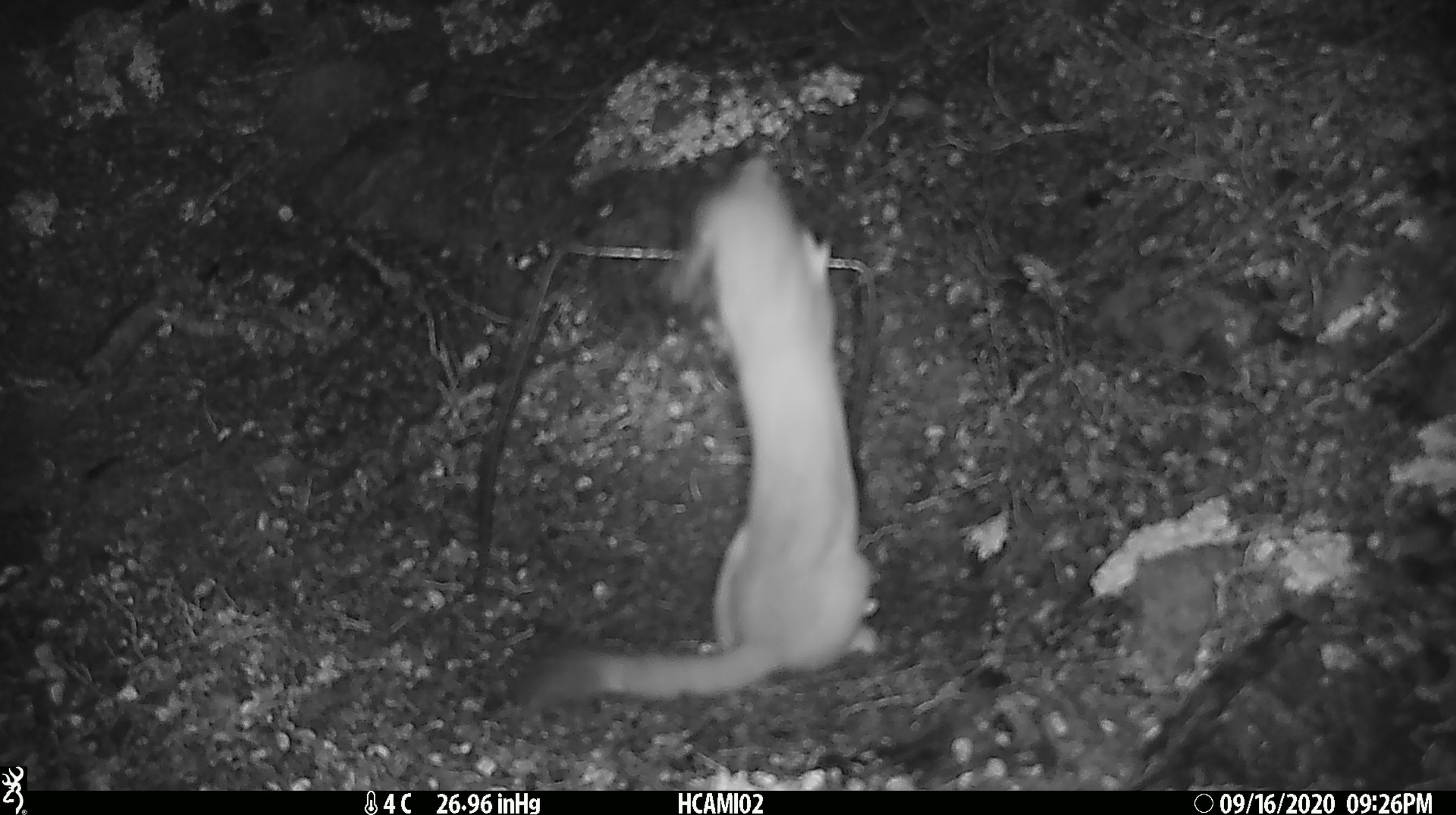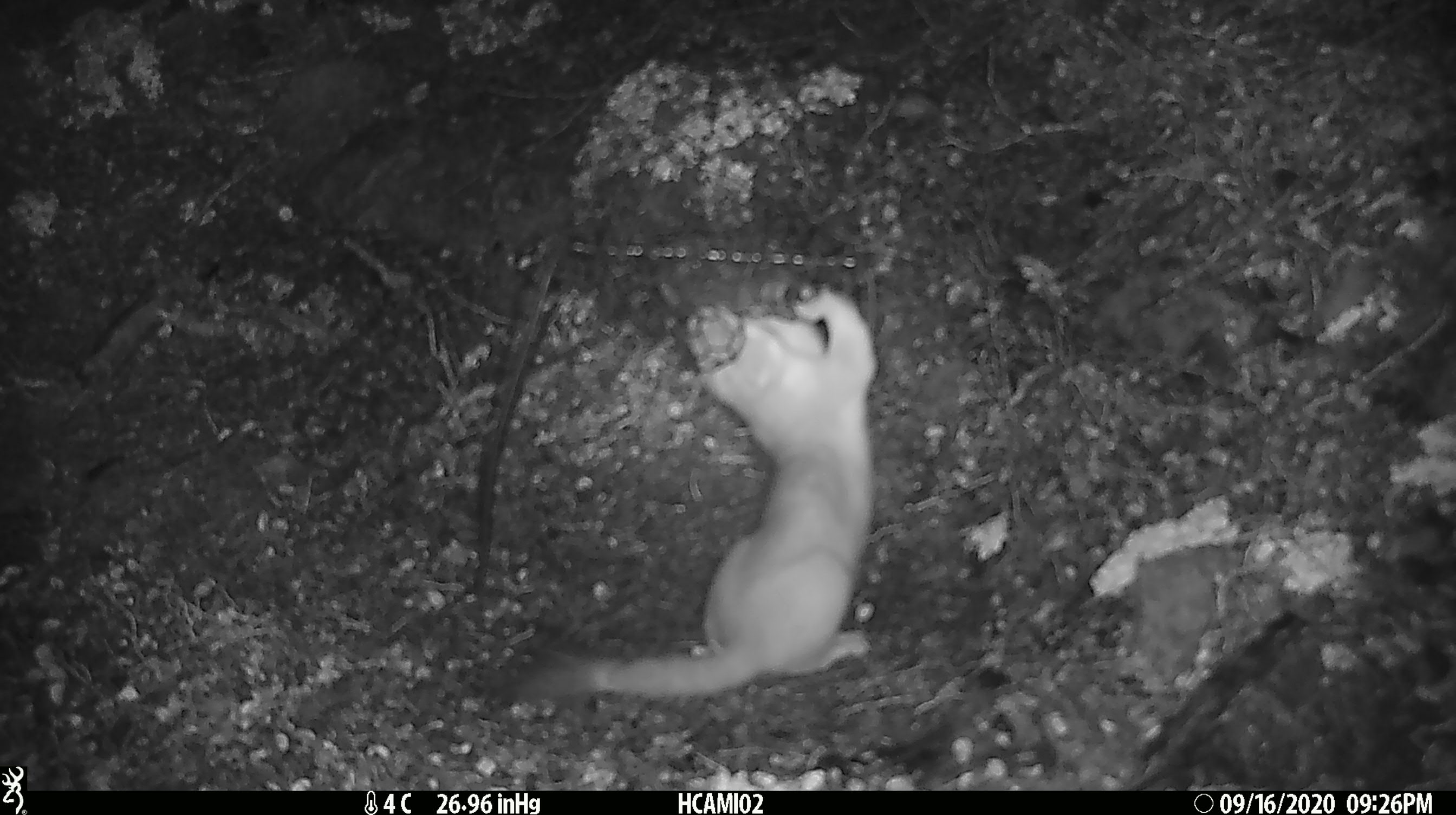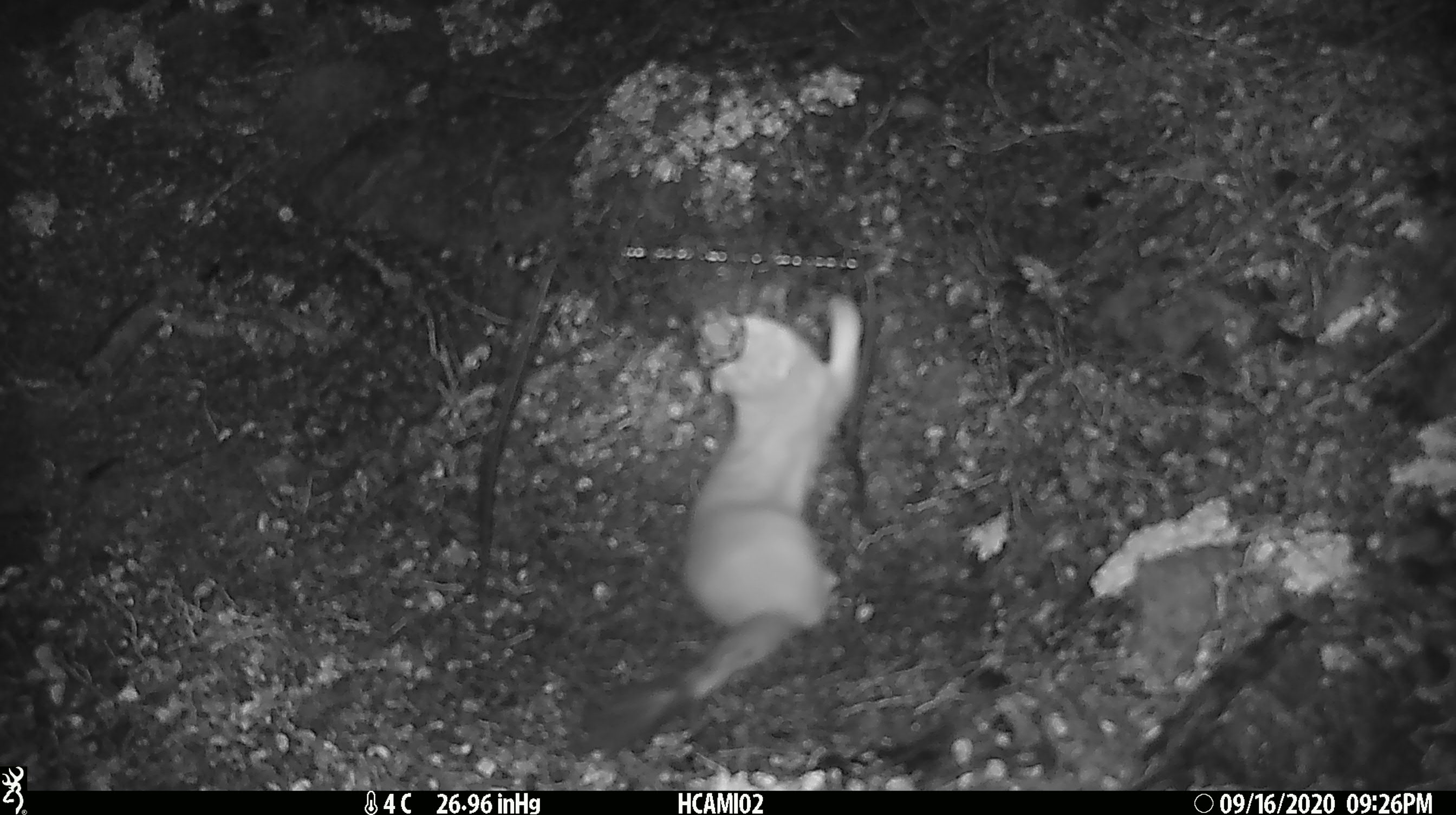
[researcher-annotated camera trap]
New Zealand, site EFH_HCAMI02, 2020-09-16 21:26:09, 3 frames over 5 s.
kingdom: Animalia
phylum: Chordata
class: Mammalia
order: Carnivora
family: Mustelidae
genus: Mustela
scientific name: Mustela erminea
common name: stoat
Stoat (Mustela erminea).